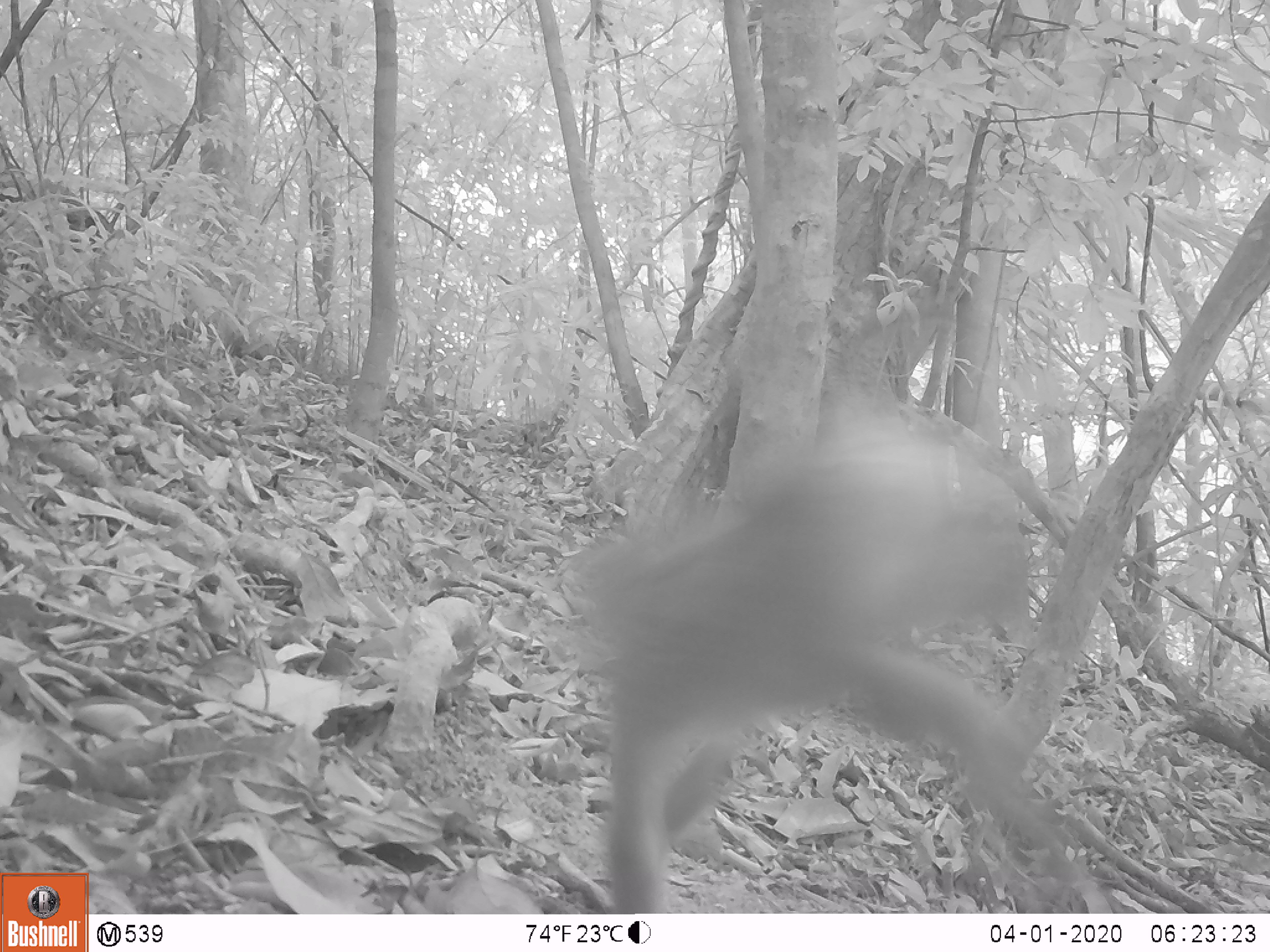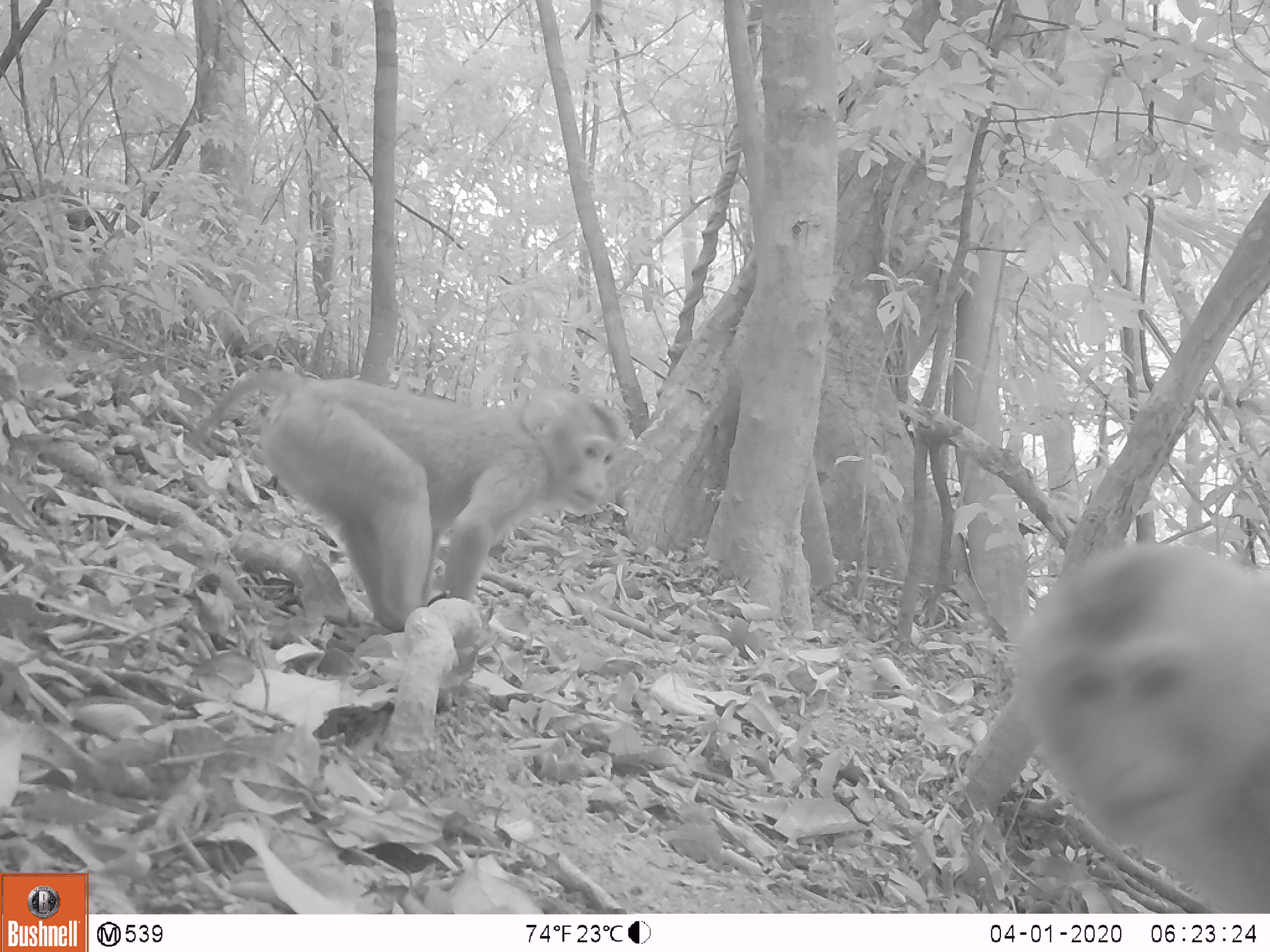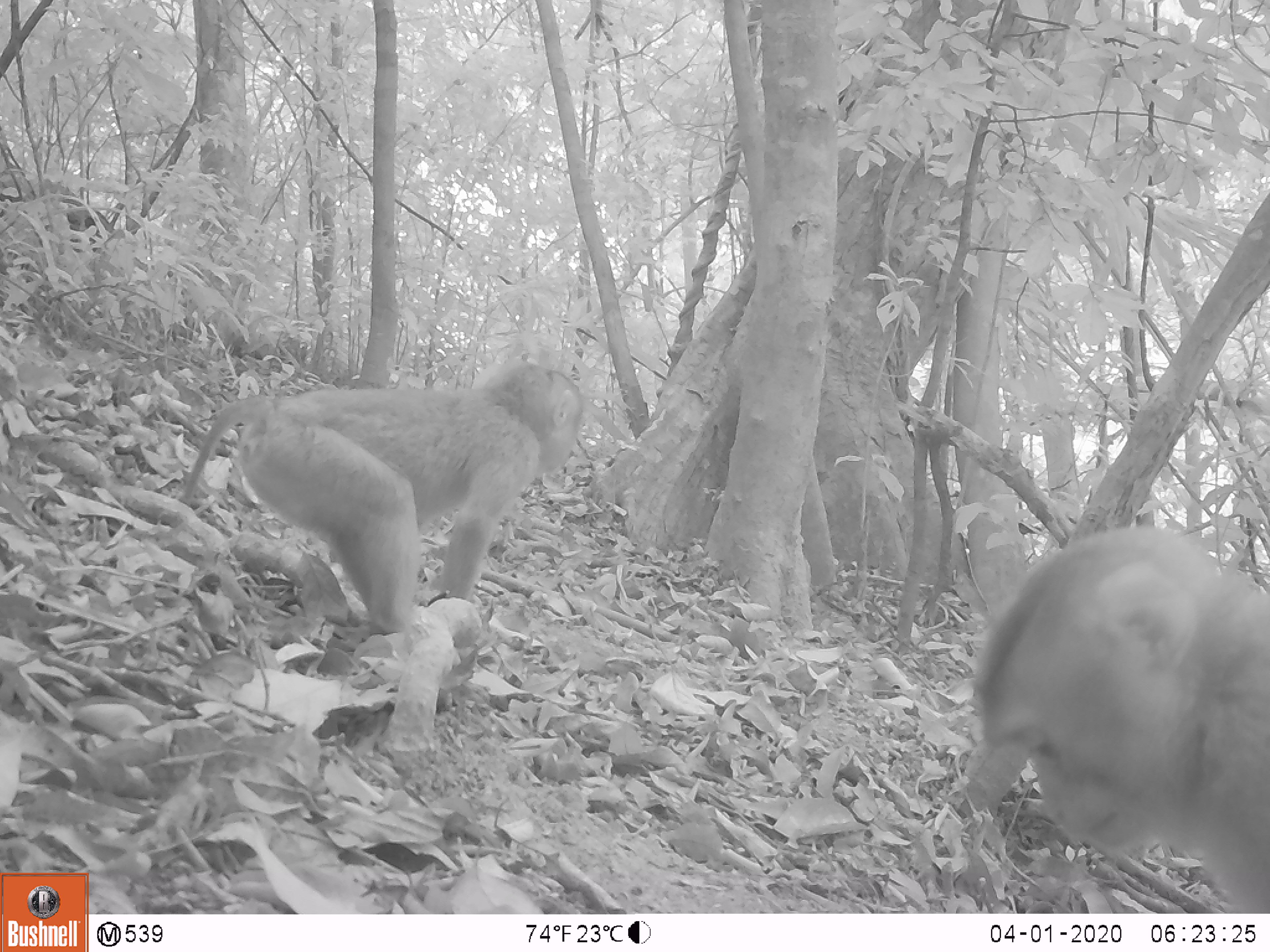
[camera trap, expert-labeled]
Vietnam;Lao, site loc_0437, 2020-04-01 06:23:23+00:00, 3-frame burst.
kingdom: Animalia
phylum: Chordata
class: Mammalia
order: Primates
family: Cercopithecidae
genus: Macaca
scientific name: Macaca nemestrina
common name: pig-tailed macaque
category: pig tailed macaque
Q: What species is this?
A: Pig tailed macaque (pig-tailed macaque) (Macaca nemestrina).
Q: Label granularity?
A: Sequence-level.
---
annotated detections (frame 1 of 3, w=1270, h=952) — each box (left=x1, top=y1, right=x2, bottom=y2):
pig tailed macaque: (left=571, top=385, right=1077, bottom=913)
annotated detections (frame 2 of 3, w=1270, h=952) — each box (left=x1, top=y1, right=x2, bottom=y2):
pig tailed macaque: (left=197, top=370, right=618, bottom=637); (left=1012, top=541, right=1270, bottom=910)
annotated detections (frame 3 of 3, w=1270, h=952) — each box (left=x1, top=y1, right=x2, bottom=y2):
pig tailed macaque: (left=969, top=525, right=1270, bottom=908); (left=183, top=356, right=583, bottom=635)